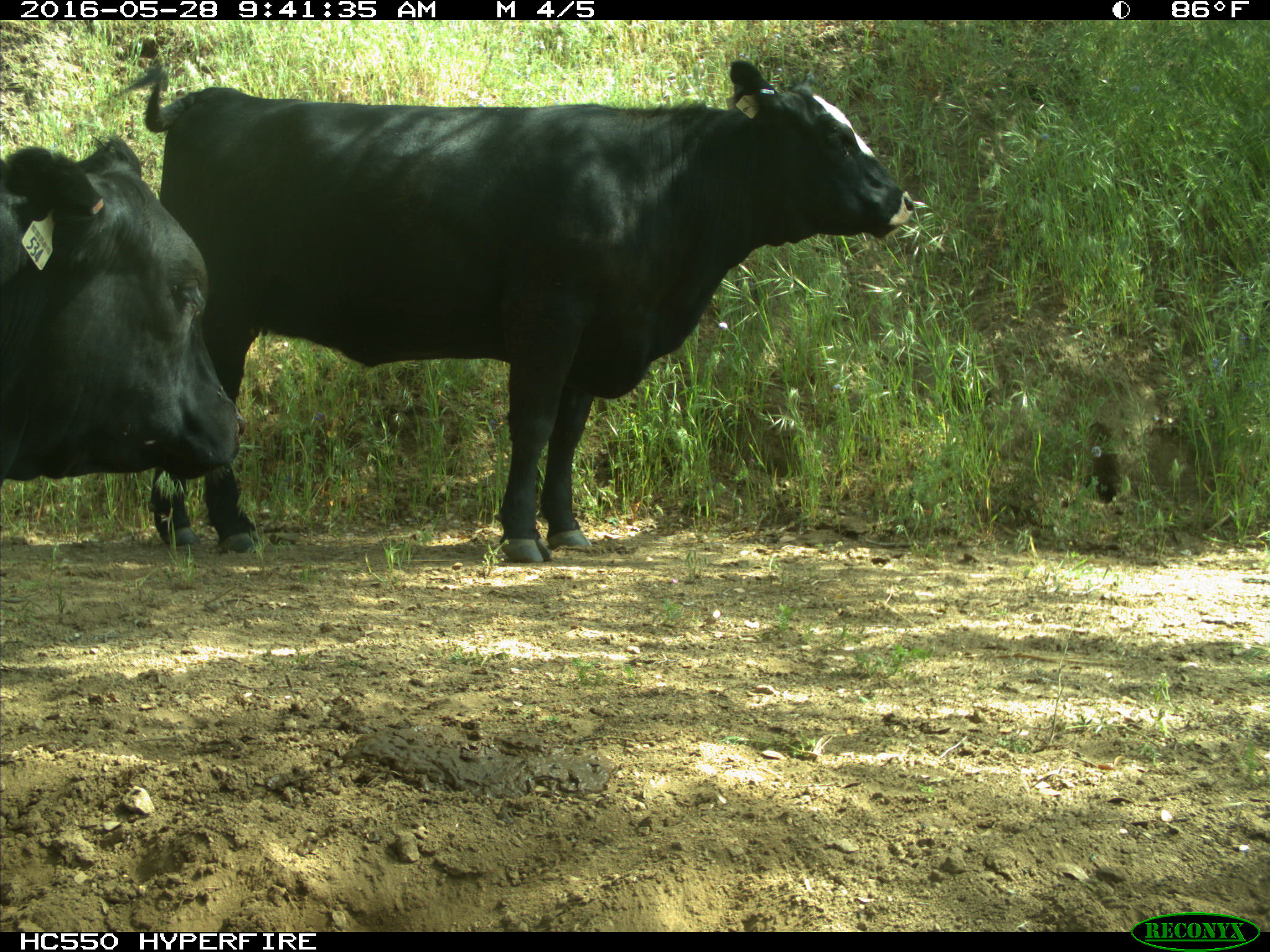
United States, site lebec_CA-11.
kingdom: Animalia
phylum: Chordata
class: Mammalia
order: Artiodactyla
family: Bovidae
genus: Bos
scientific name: Bos taurus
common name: domestic cow